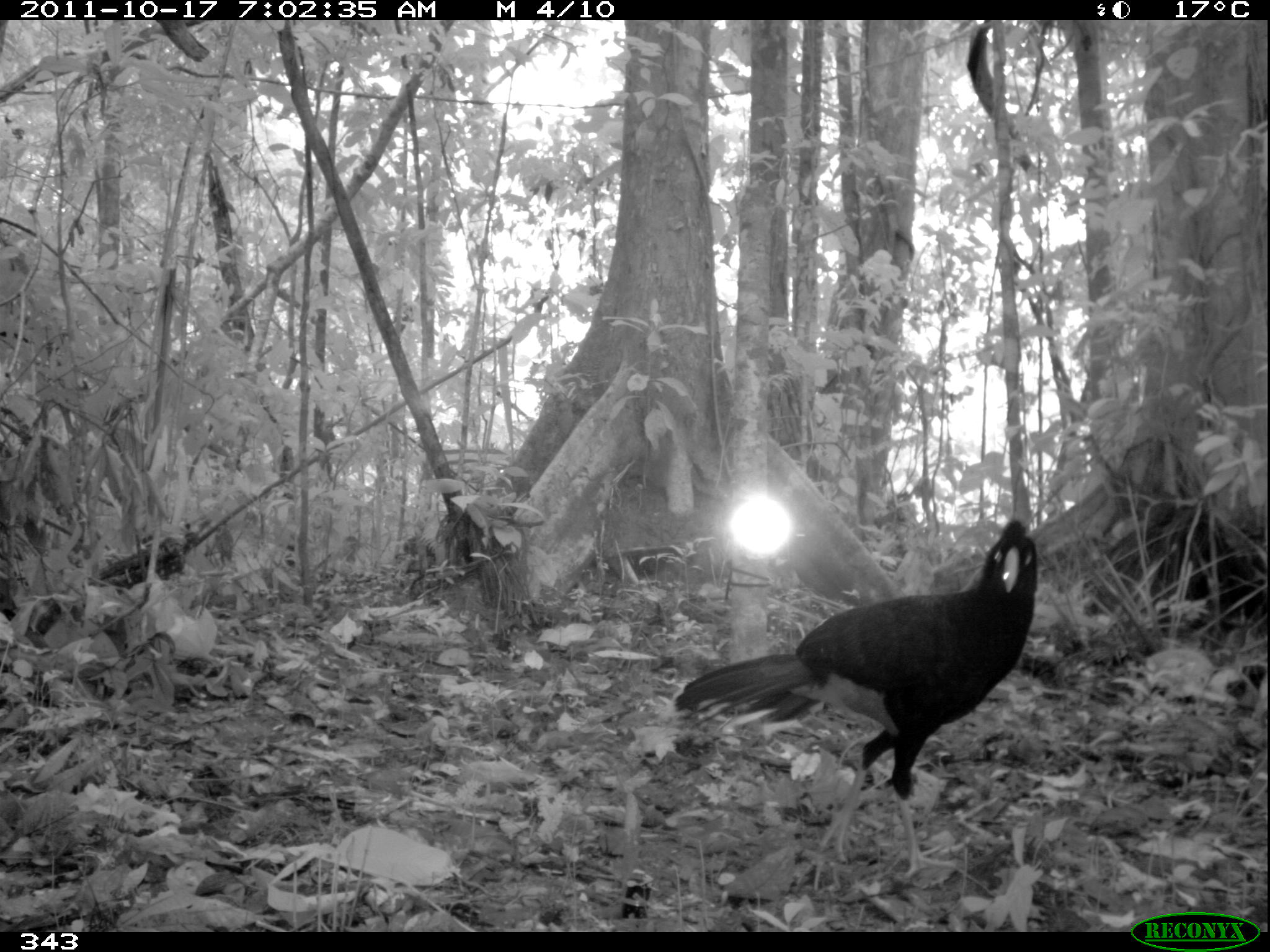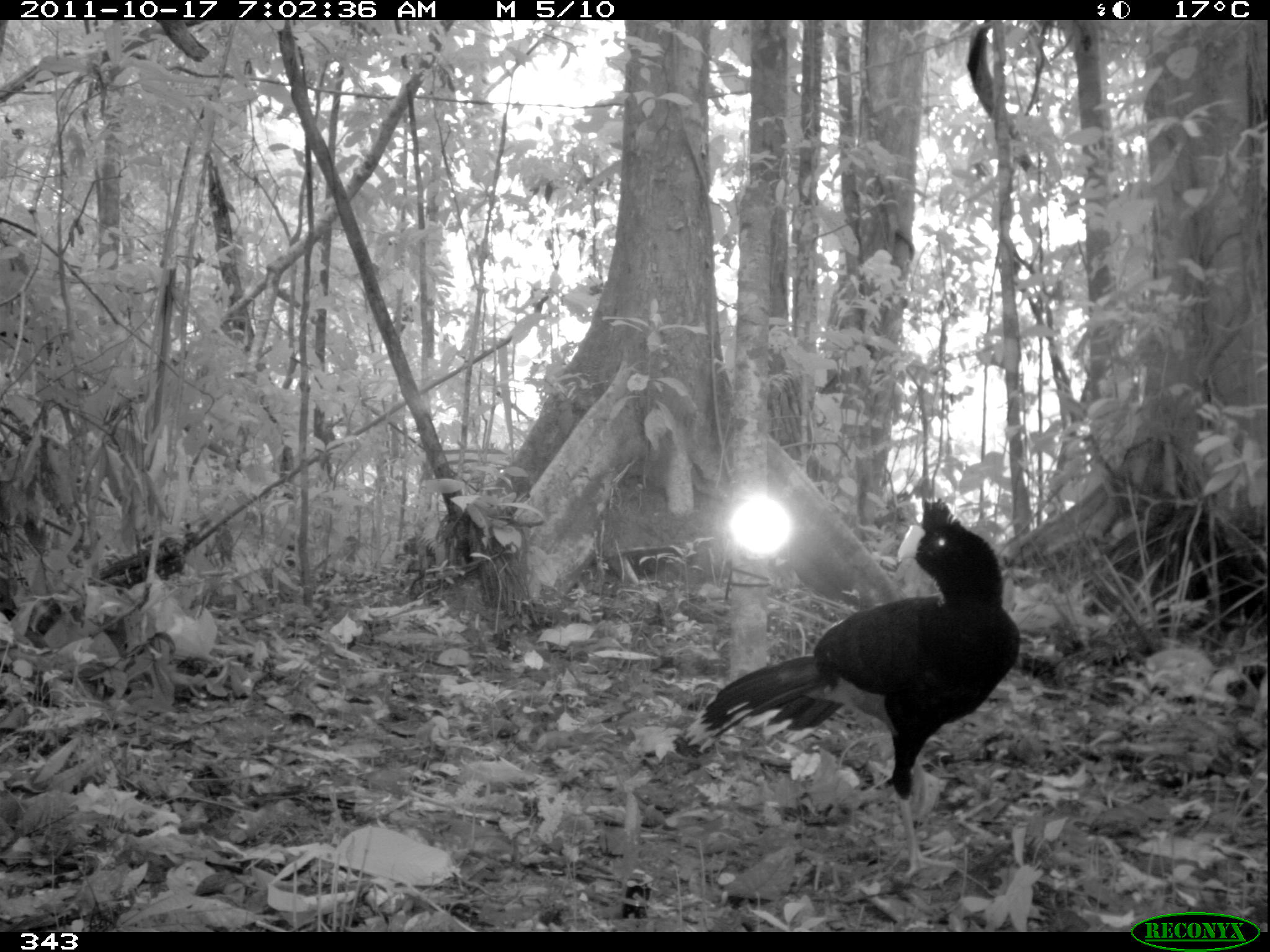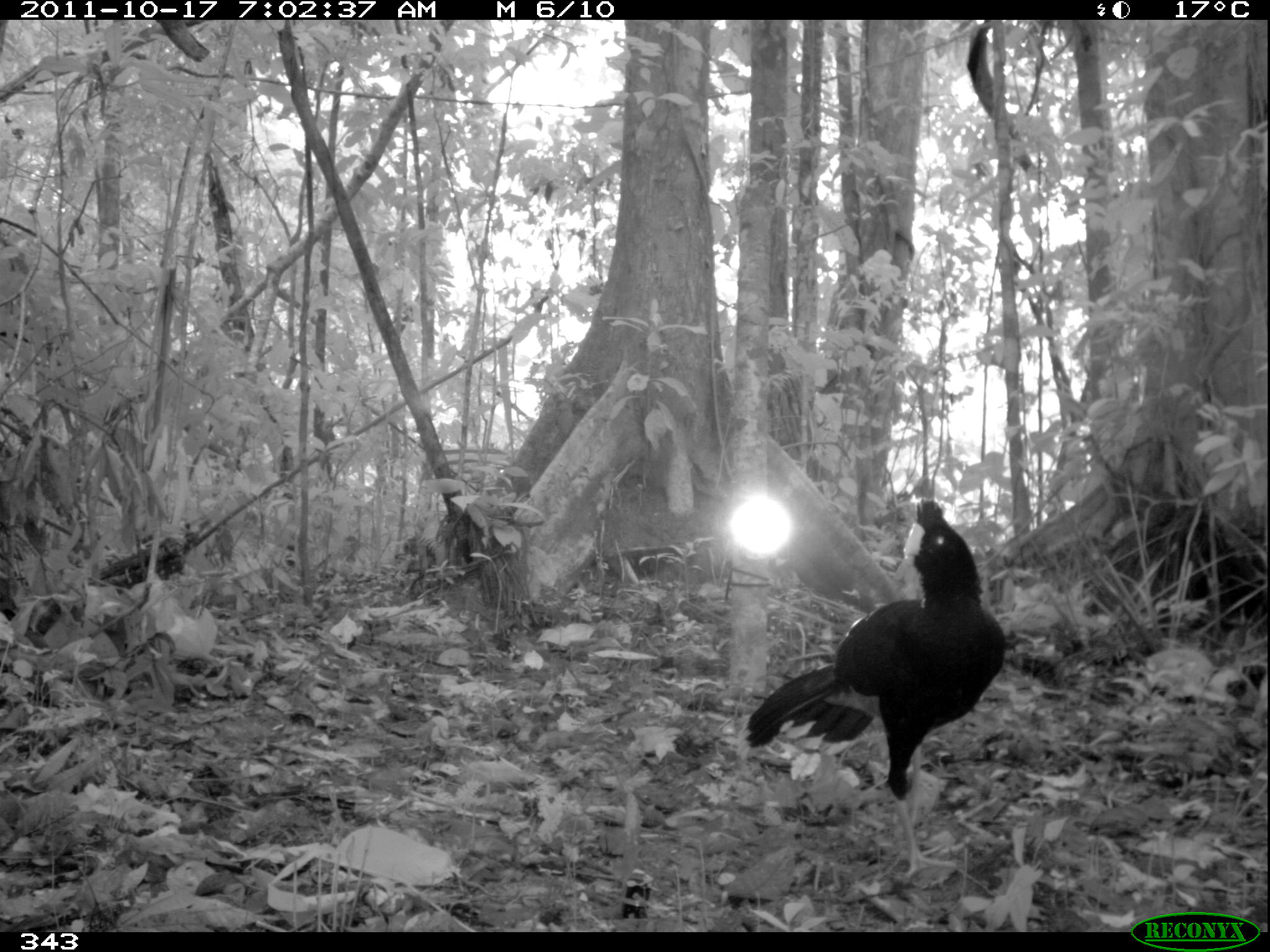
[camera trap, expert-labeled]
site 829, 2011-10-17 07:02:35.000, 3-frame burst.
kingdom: Animalia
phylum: Chordata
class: Aves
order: Galliformes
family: Cracidae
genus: Mitu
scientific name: Mitu tuberosum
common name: razor-billed curassow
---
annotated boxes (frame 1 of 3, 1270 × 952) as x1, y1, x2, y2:
mitu tuberosum: 670, 519, 1038, 892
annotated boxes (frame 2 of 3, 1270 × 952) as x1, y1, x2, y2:
mitu tuberosum: 682, 496, 1021, 893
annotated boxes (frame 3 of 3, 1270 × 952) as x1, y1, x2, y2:
mitu tuberosum: 733, 498, 1005, 887